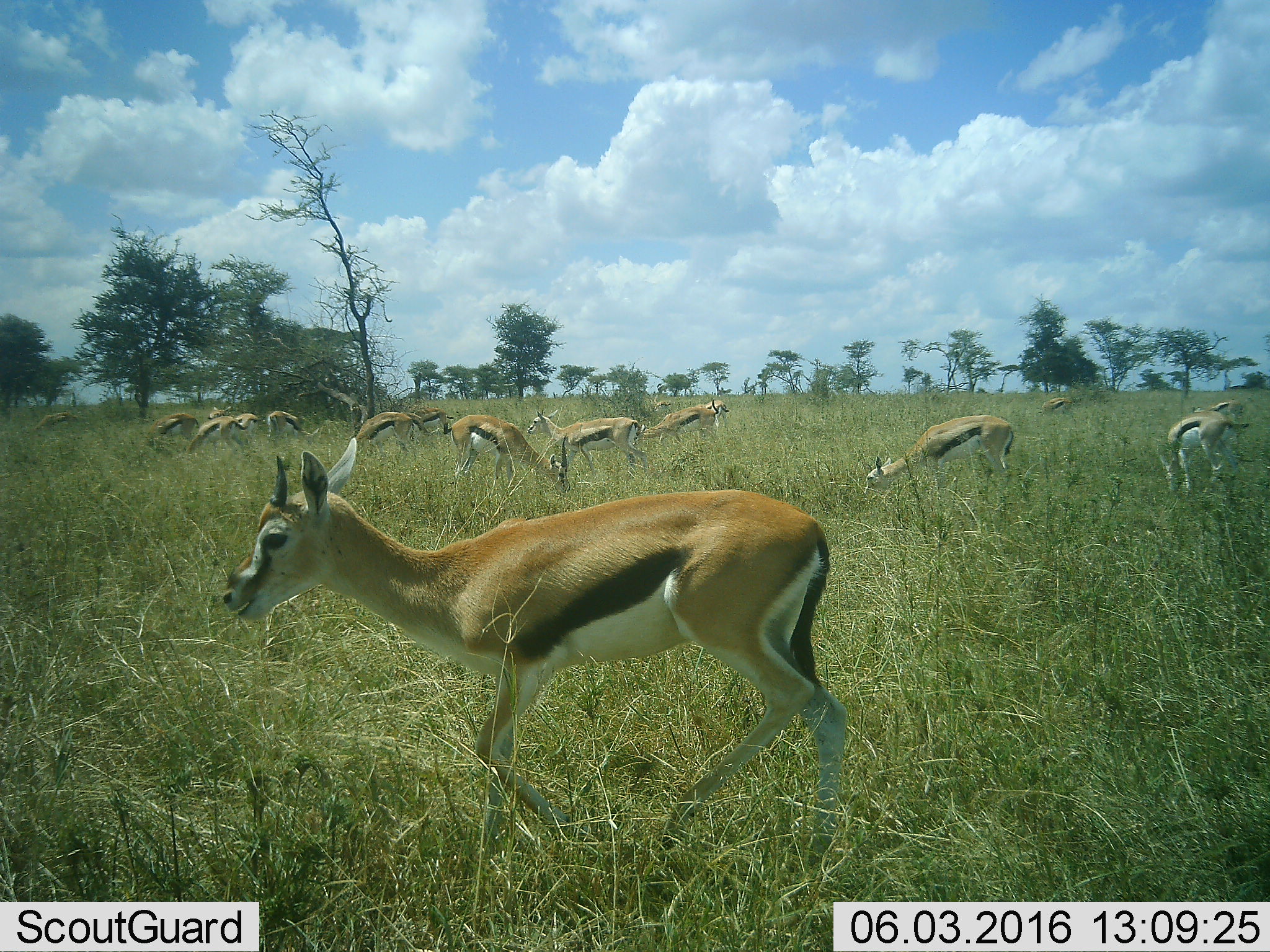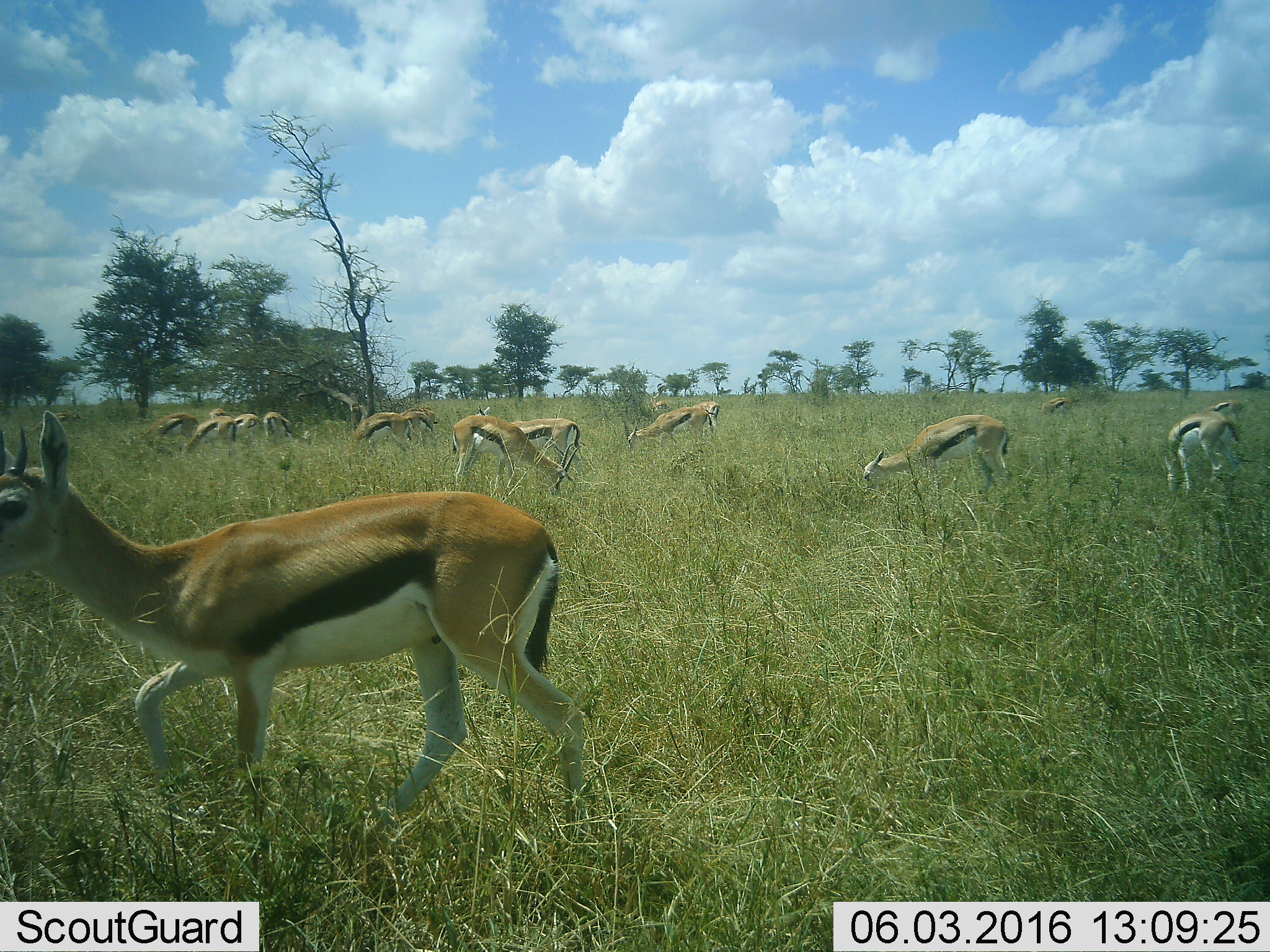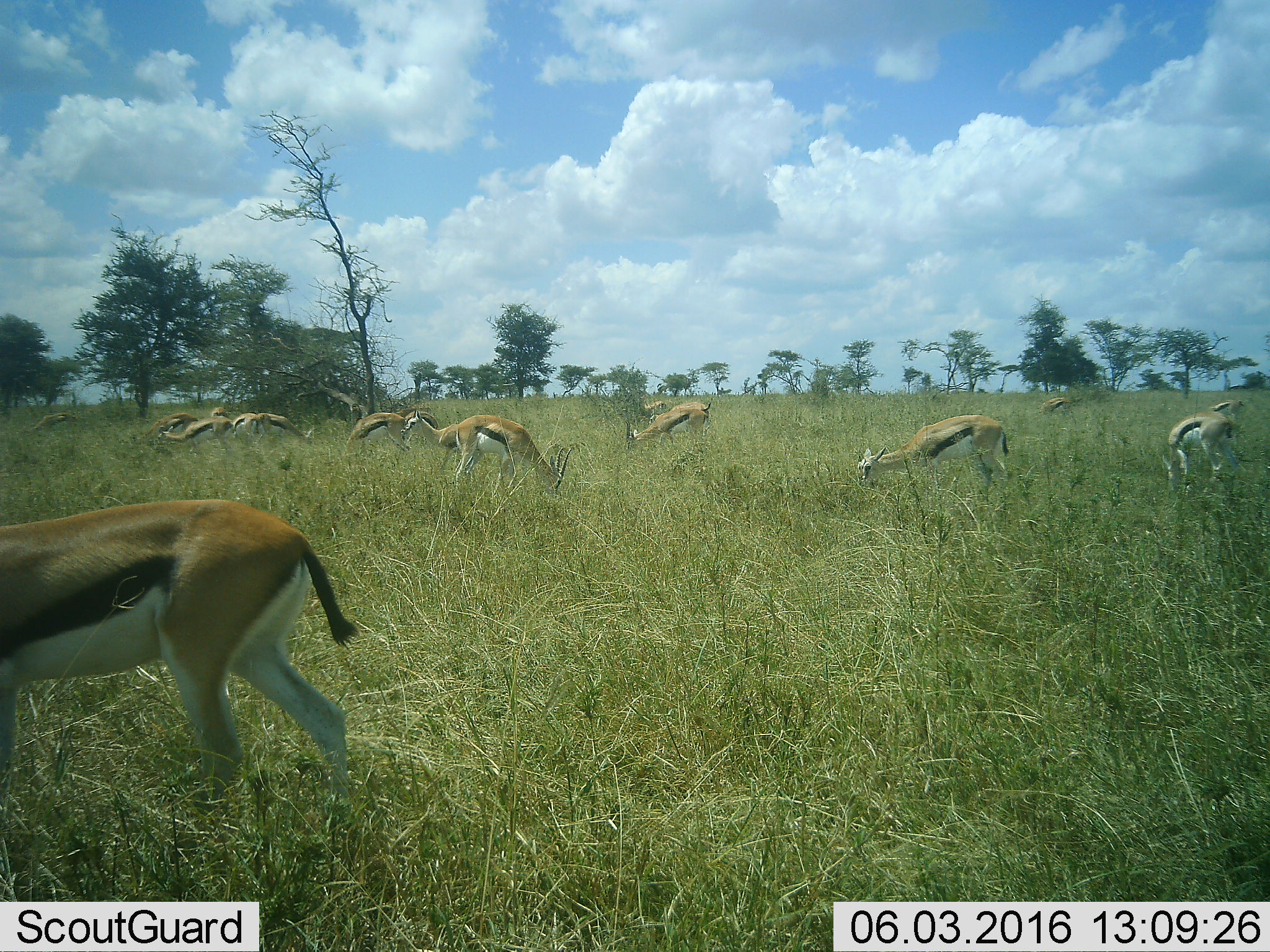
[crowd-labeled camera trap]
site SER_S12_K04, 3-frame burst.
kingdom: Animalia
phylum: Chordata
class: Mammalia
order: Artiodactyla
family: Bovidae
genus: Eudorcas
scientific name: Eudorcas thomsonii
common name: thomson's gazelle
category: gazellethomsons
Gazellethomsons (thomson's gazelle) (Eudorcas thomsonii), count 11-50. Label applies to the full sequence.